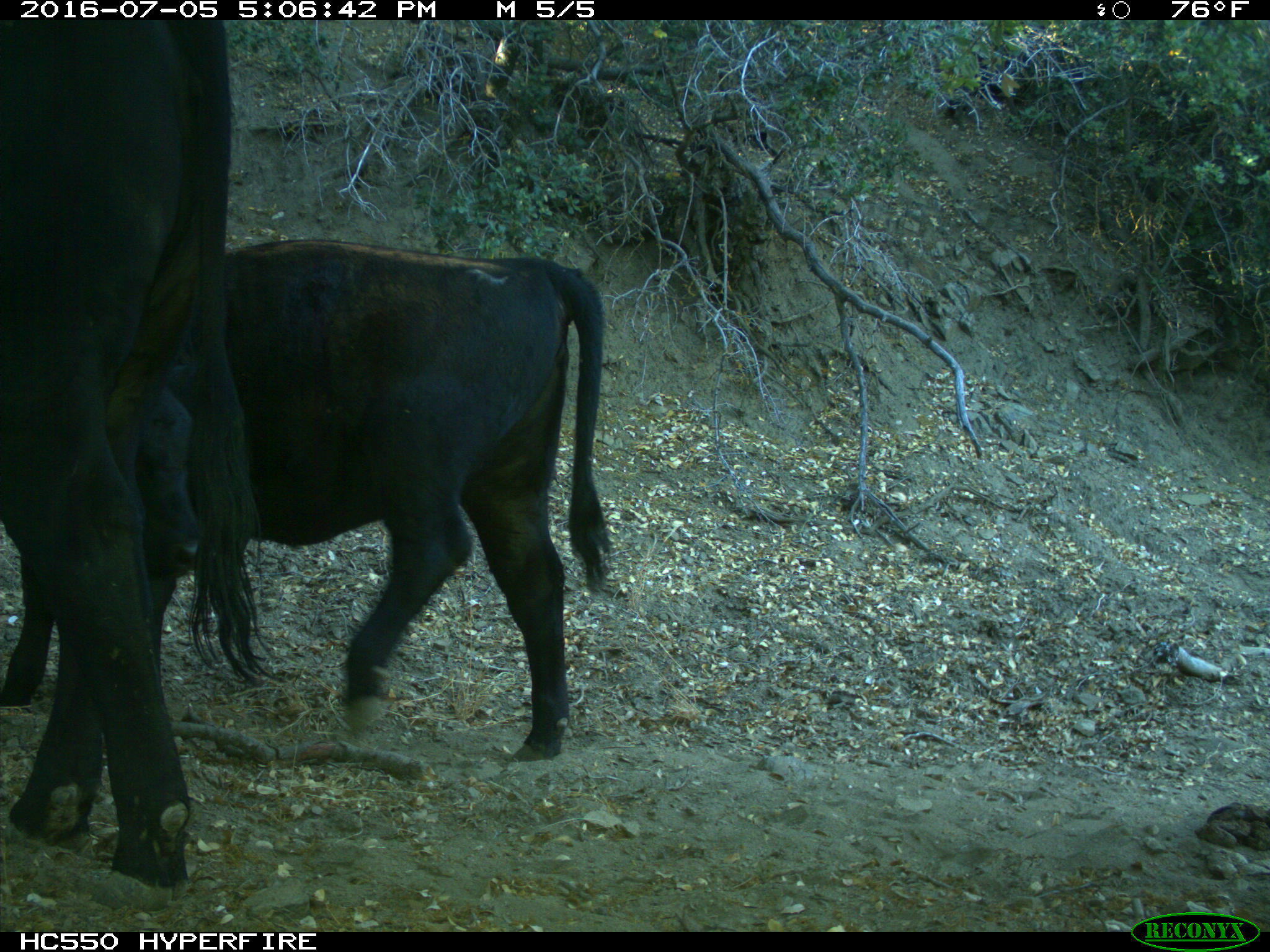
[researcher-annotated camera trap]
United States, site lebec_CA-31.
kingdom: Animalia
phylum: Chordata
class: Mammalia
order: Artiodactyla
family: Bovidae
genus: Bos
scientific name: Bos taurus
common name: domestic cow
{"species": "Bos taurus (domestic cow)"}